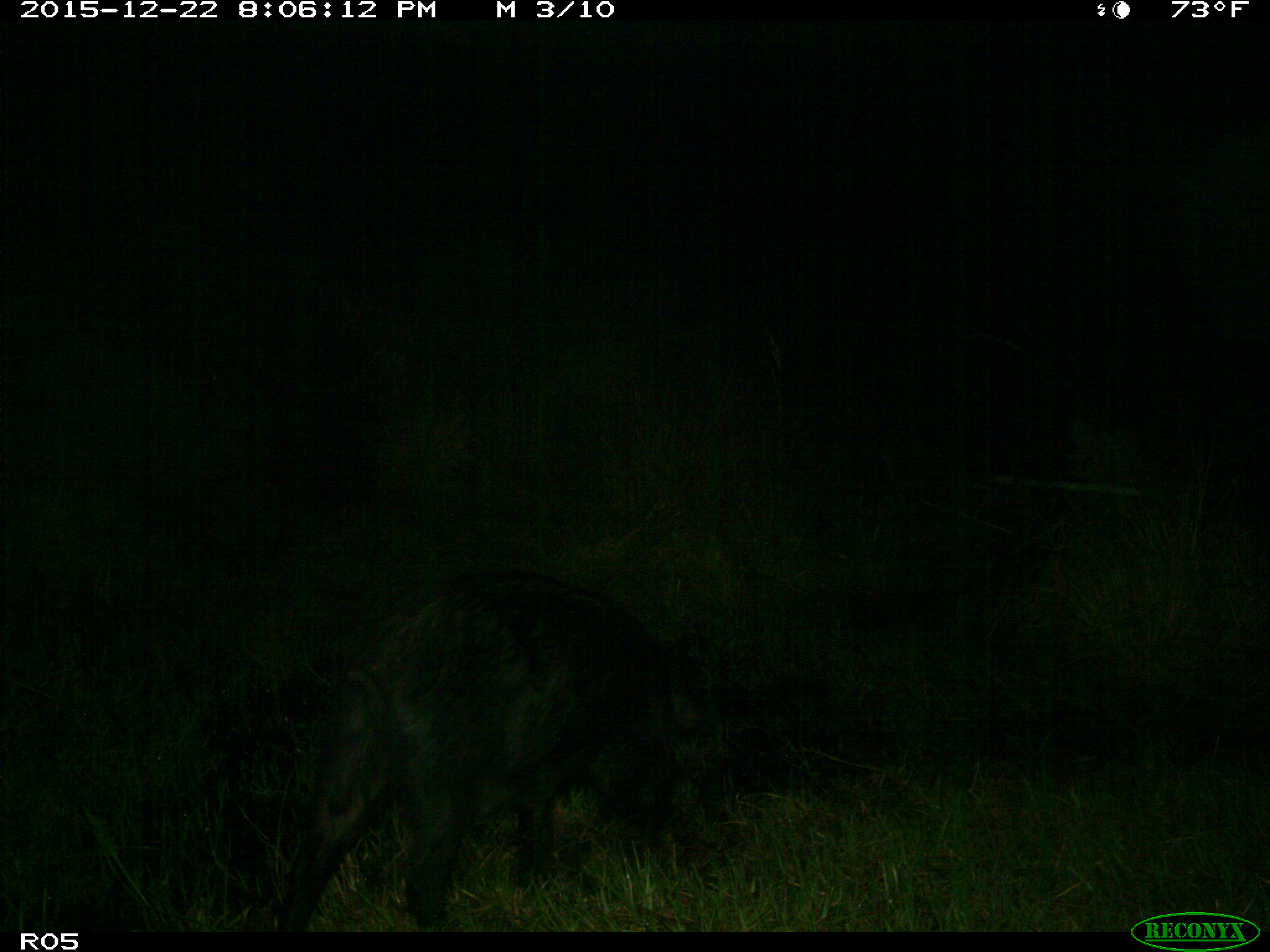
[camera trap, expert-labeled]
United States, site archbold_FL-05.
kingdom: Animalia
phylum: Chordata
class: Mammalia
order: Artiodactyla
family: Suidae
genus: Sus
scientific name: Sus scrofa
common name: wild boar